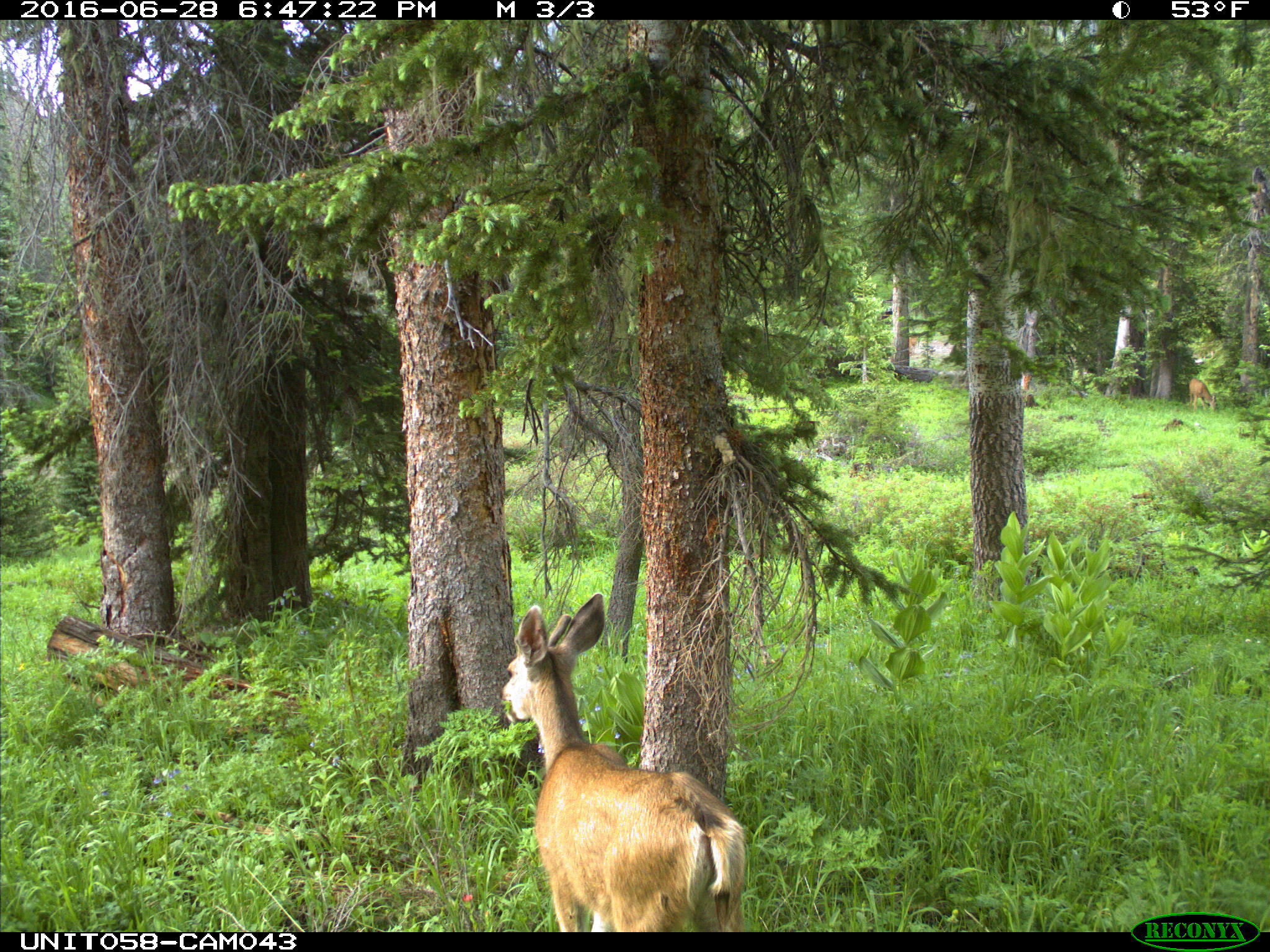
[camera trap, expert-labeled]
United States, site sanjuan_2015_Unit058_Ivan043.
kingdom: Animalia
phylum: Chordata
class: Mammalia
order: Artiodactyla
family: Cervidae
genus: Odocoileus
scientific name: Odocoileus hemionus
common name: mule deer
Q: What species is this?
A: Odocoileus hemionus (mule deer).